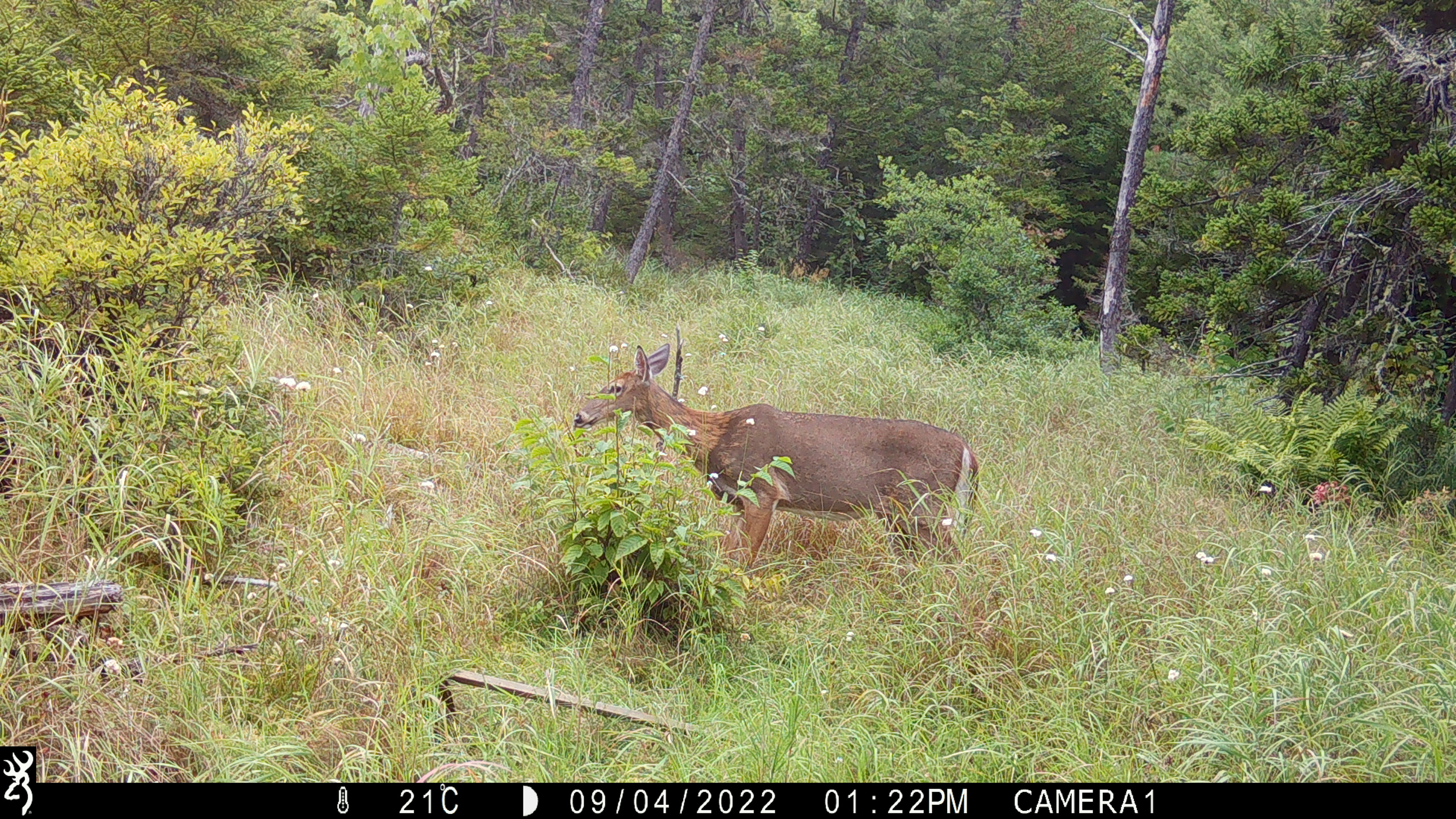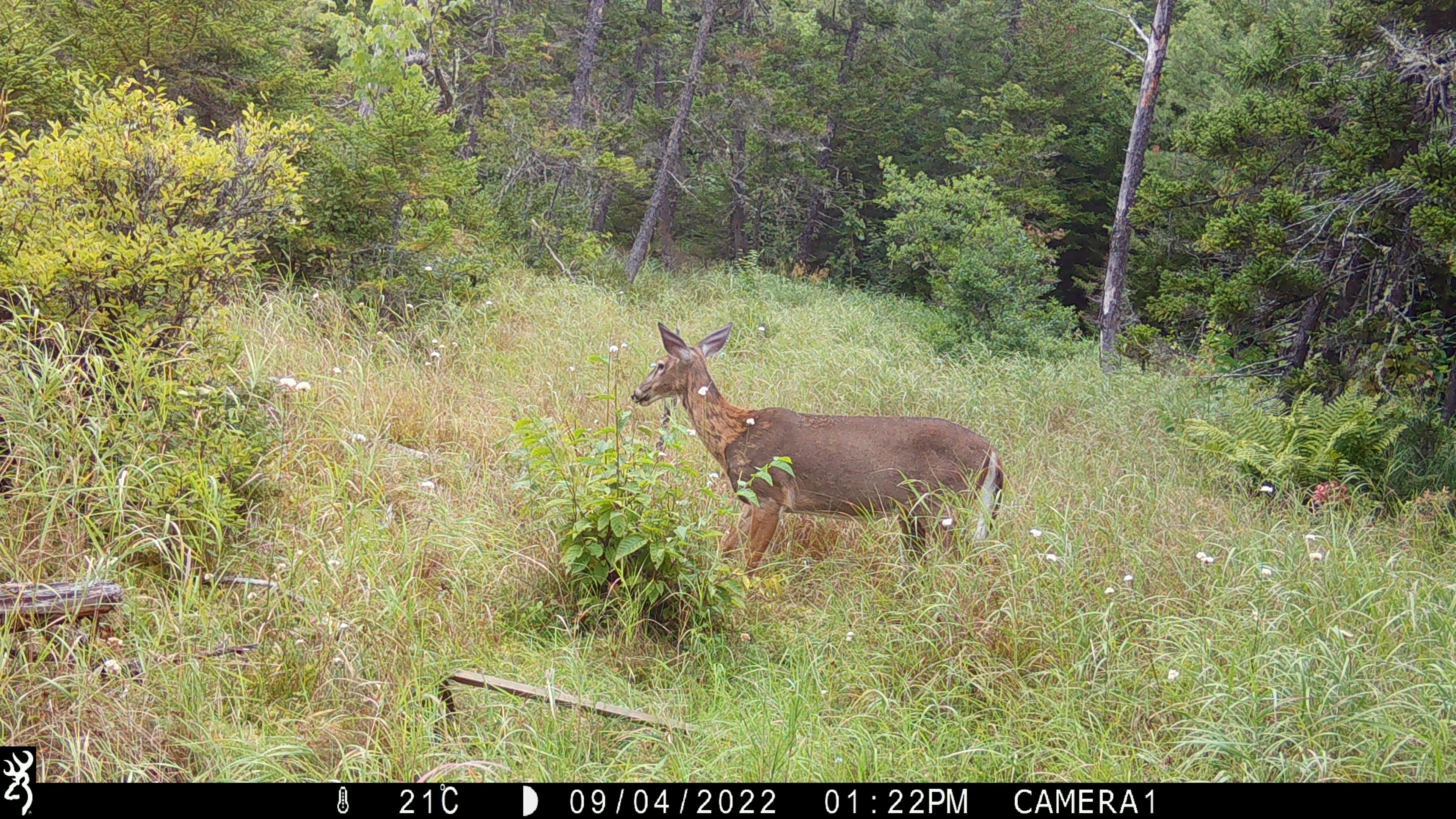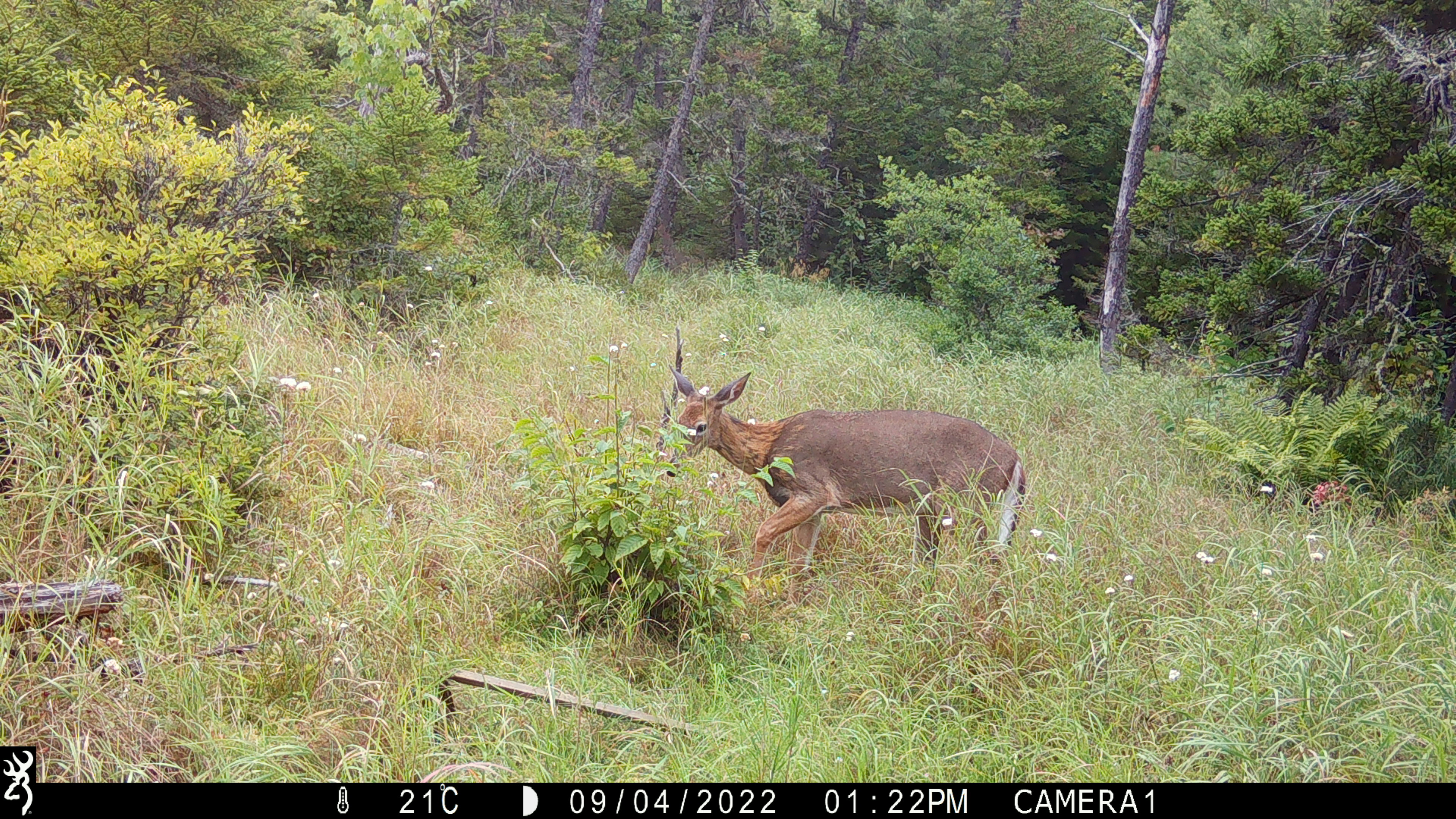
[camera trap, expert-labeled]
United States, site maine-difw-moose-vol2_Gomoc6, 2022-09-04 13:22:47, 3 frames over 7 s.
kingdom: Animalia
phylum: Chordata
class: Mammalia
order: Artiodactyla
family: Cervidae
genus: Odocoileus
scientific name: Odocoileus virginianus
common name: white-tailed deer